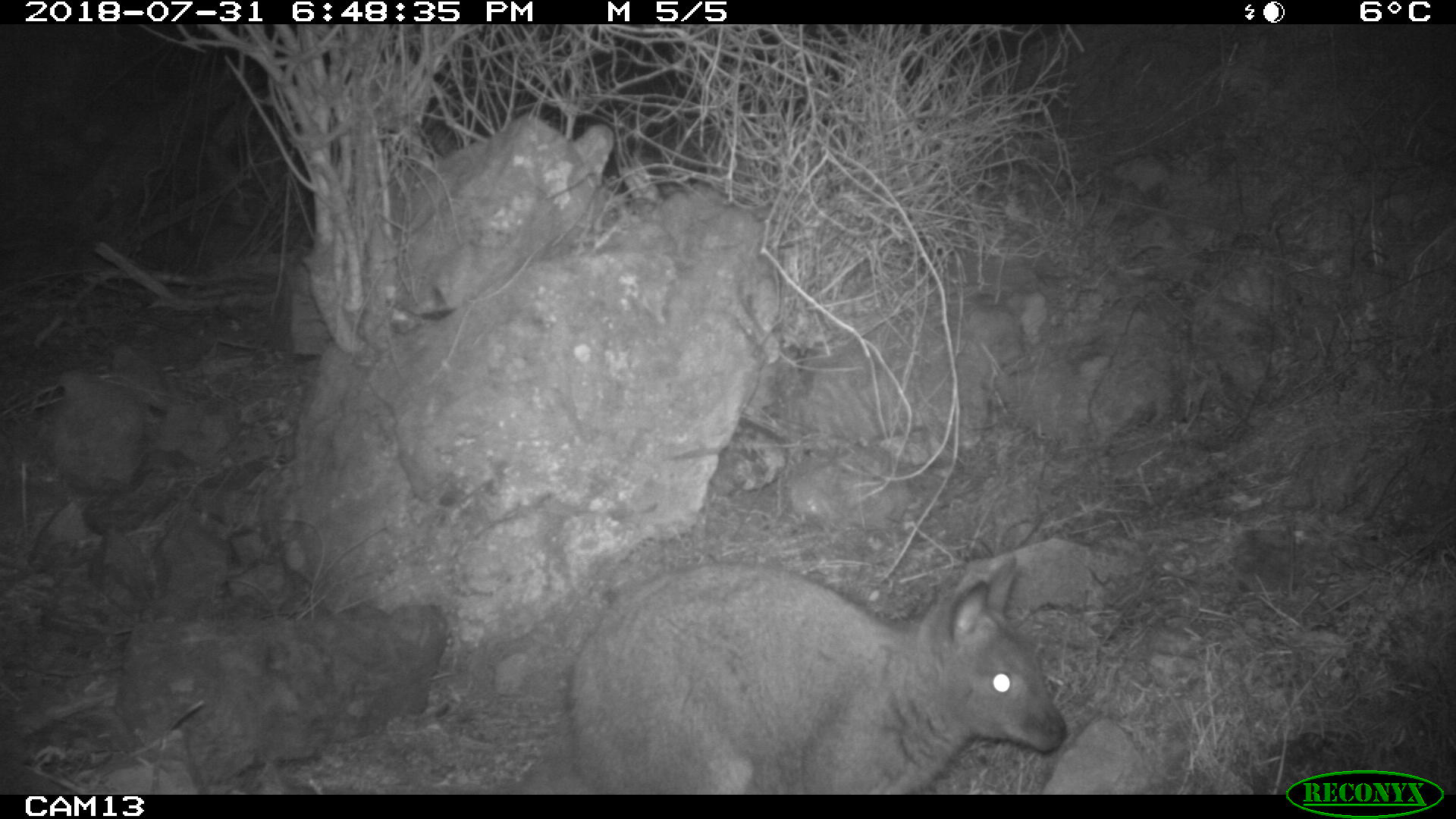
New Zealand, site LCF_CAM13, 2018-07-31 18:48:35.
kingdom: Animalia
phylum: Chordata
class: Mammalia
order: Diprotodontia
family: Macropodidae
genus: Notamacropus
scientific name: Notamacropus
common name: wallaby